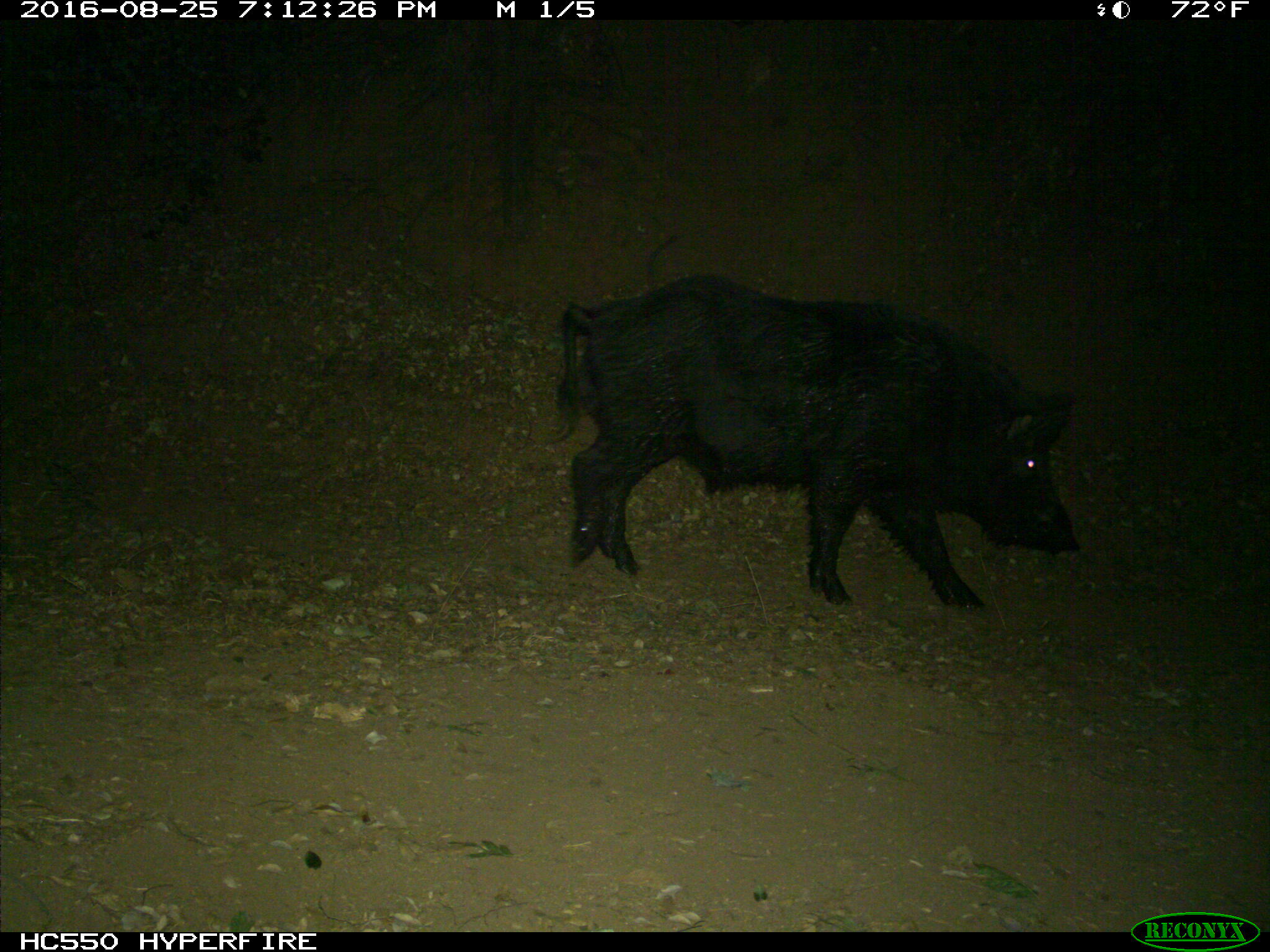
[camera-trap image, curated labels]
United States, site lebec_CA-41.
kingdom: Animalia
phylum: Chordata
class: Mammalia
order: Artiodactyla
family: Suidae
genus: Sus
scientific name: Sus scrofa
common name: wild boar